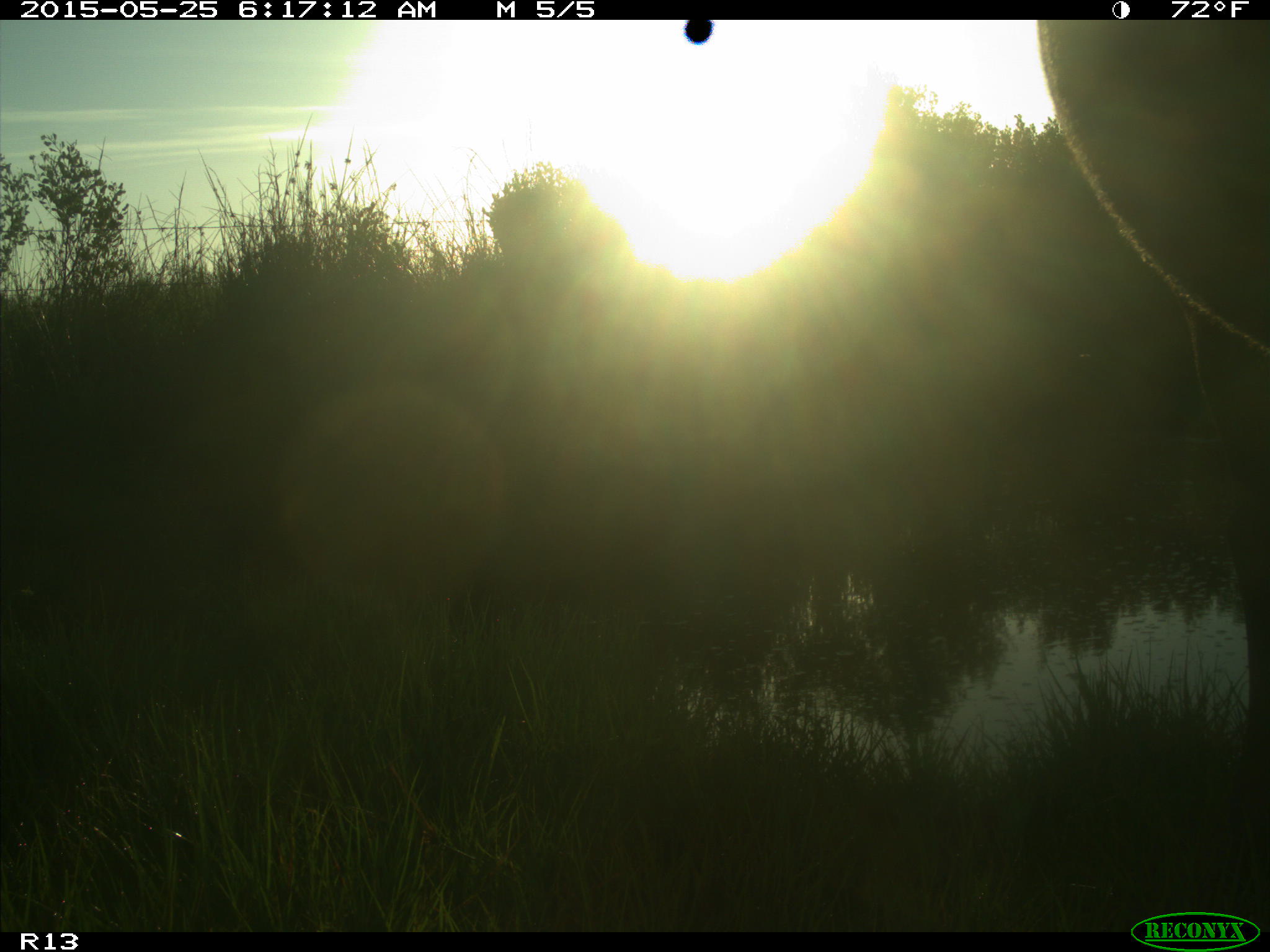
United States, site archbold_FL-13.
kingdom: Animalia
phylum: Chordata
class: Mammalia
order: Artiodactyla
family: Bovidae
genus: Bos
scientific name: Bos taurus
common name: domestic cow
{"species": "Bos taurus (domestic cow)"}